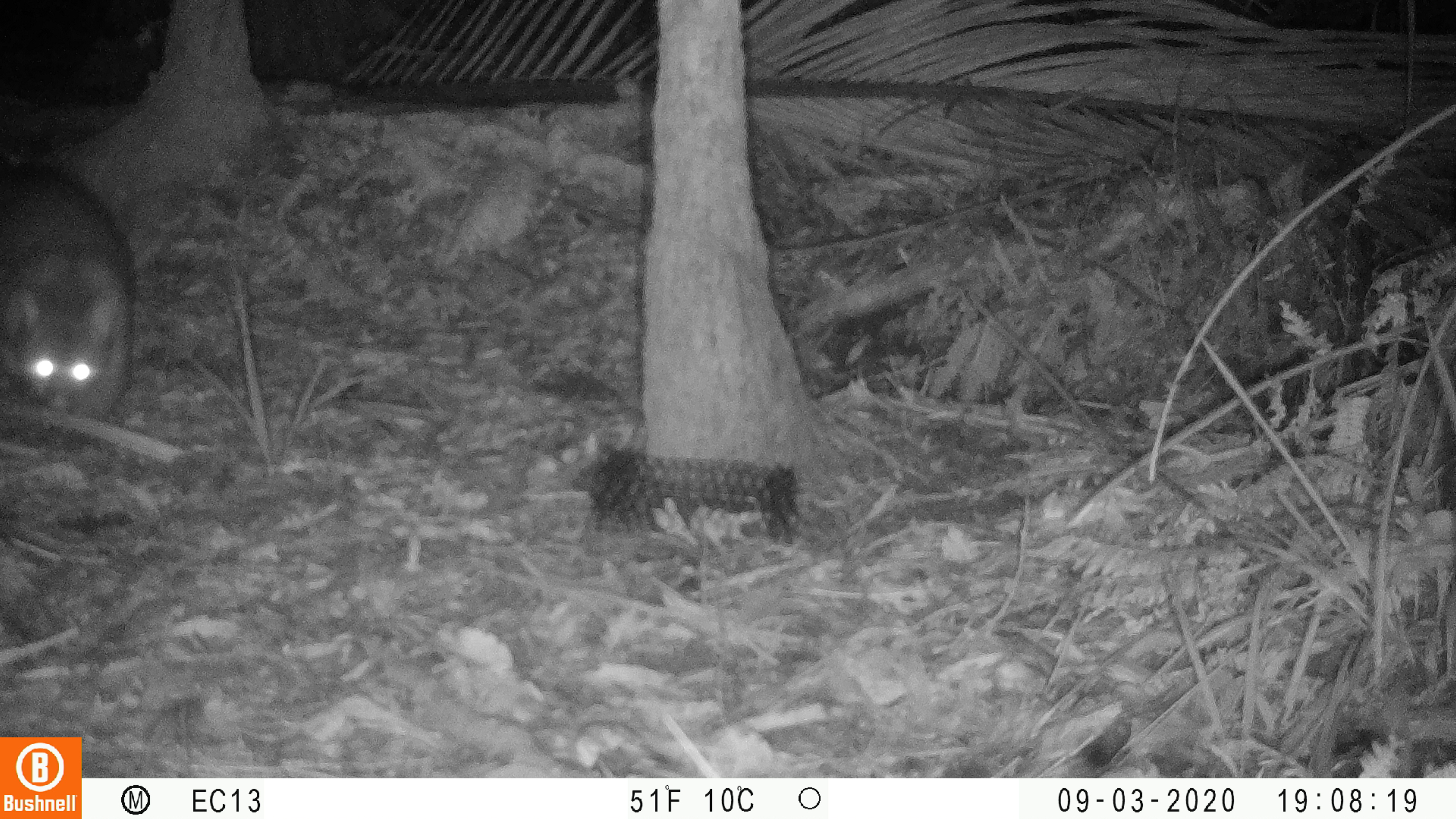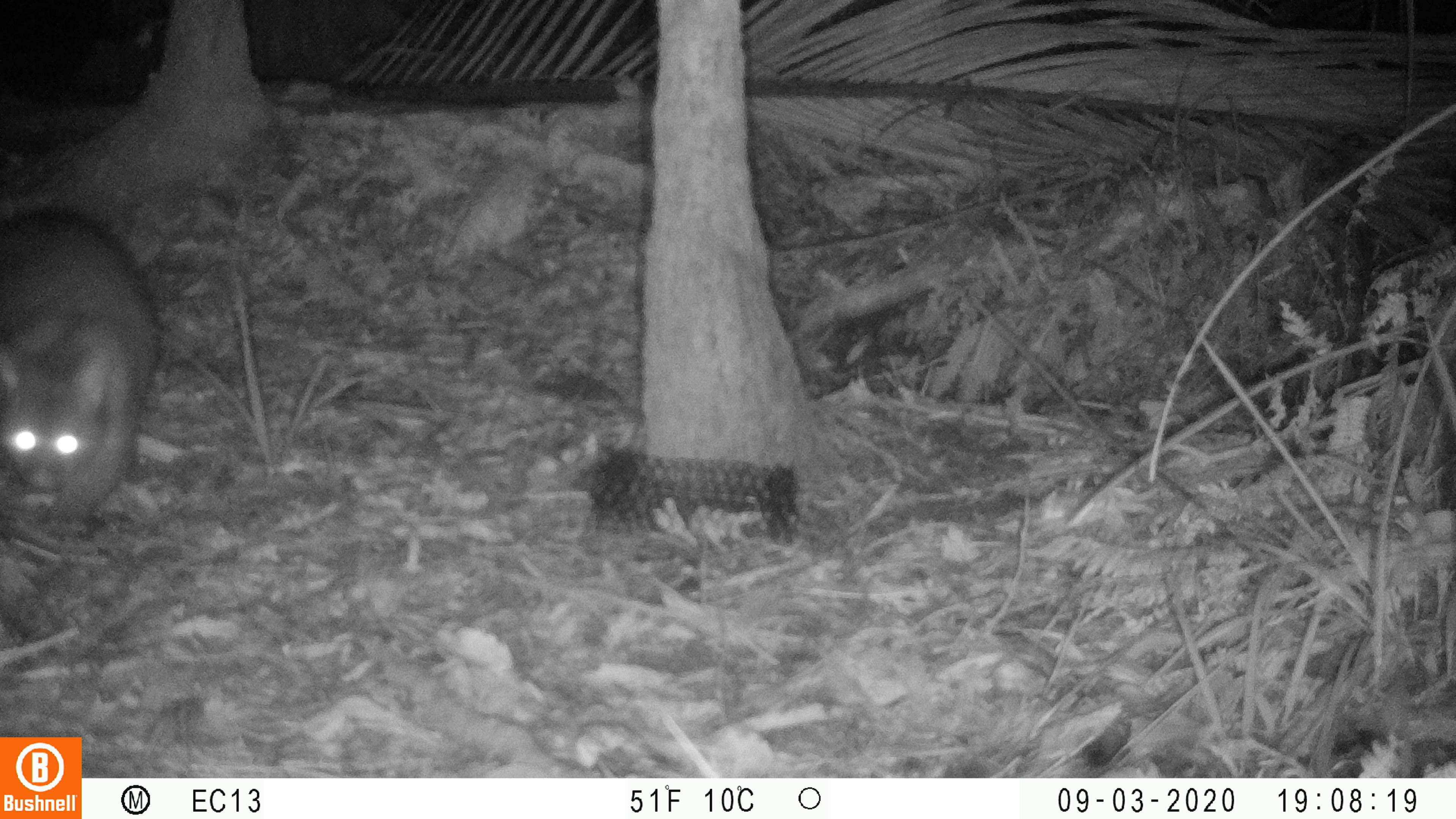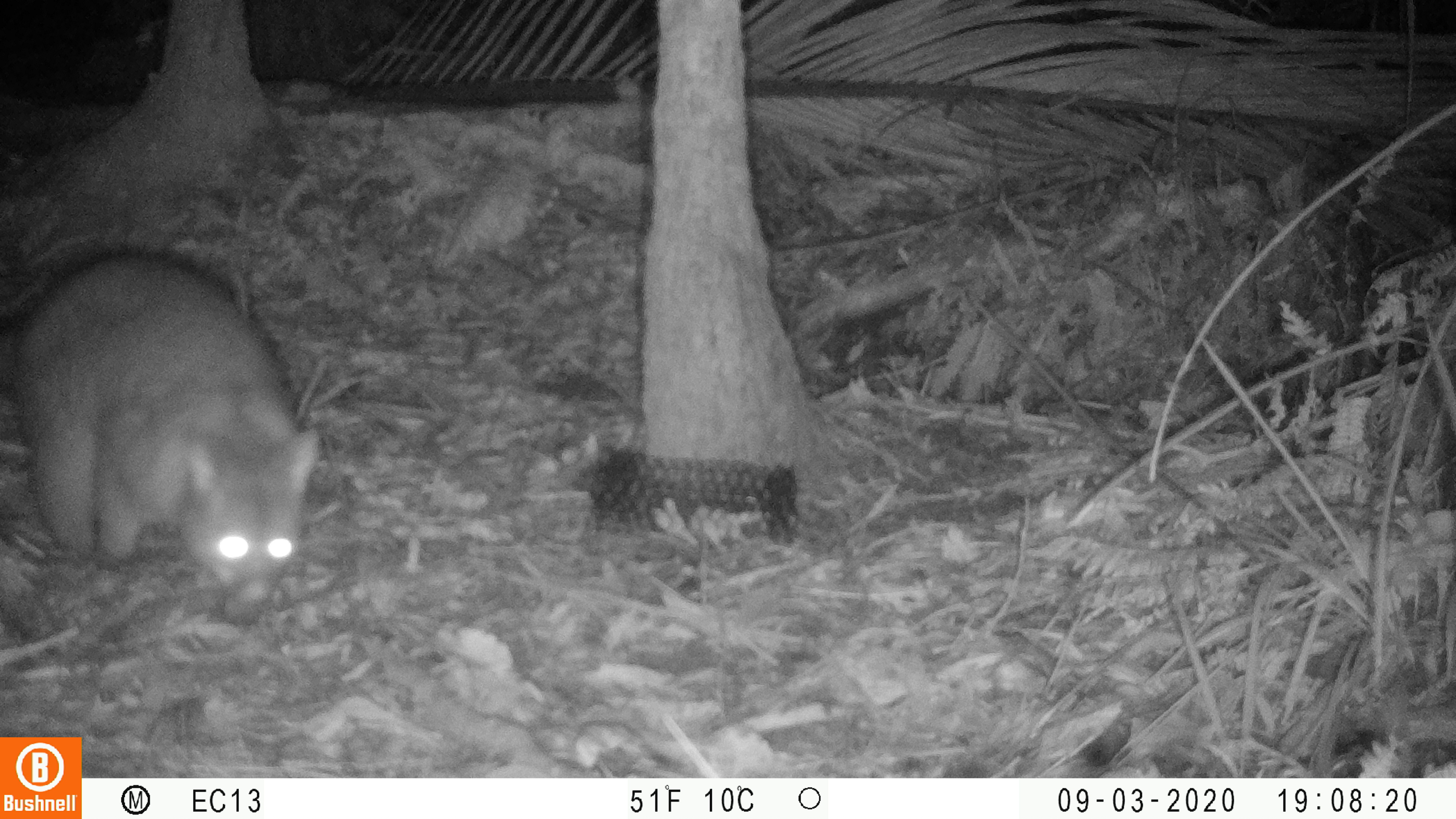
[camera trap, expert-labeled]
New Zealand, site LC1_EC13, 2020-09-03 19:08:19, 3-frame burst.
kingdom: Animalia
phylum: Chordata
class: Mammalia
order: Diprotodontia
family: Phalangeridae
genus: Trichosurus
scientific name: Trichosurus vulpecula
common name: common brushtail possum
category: possum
Possum (common brushtail possum) (Trichosurus vulpecula).